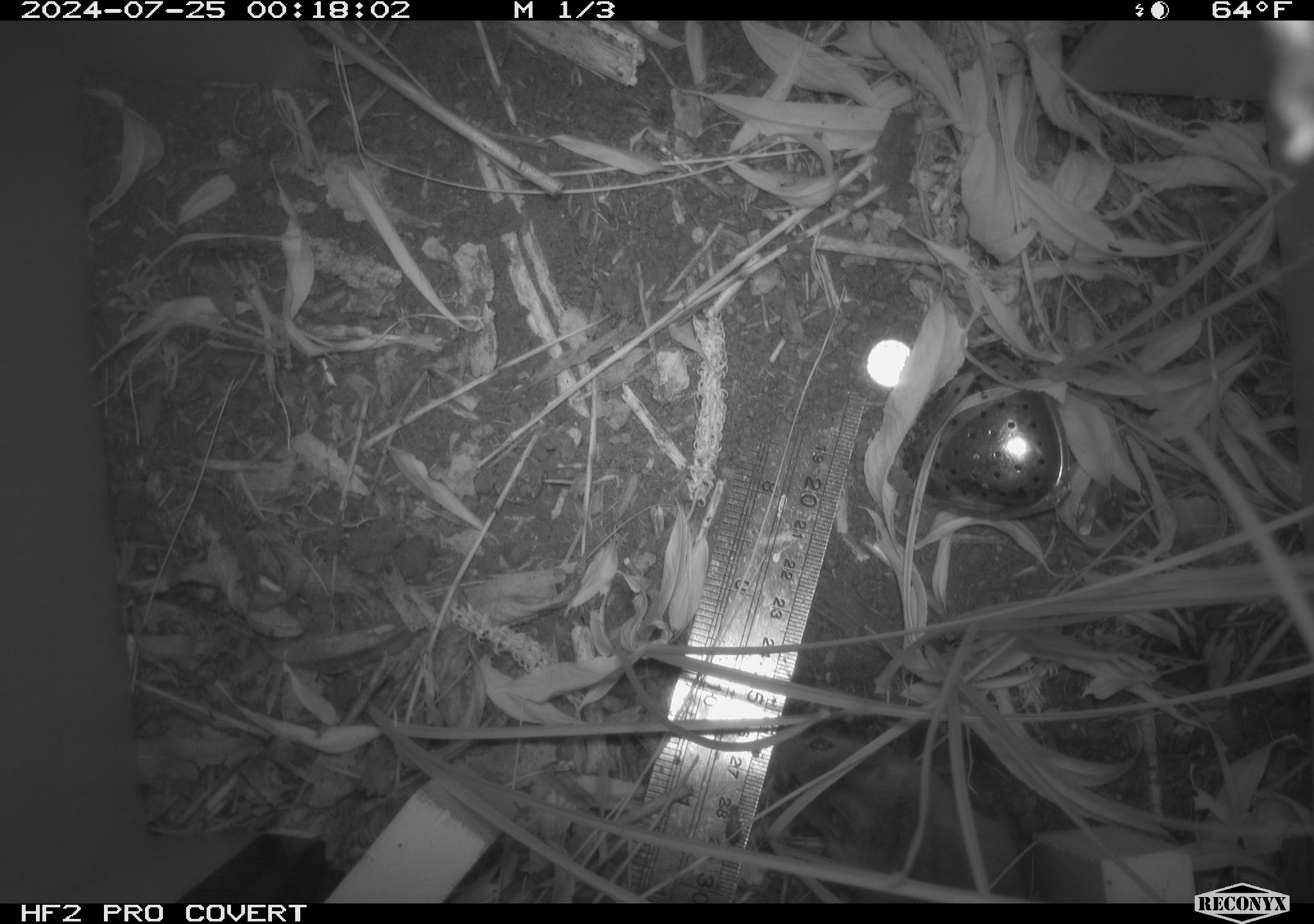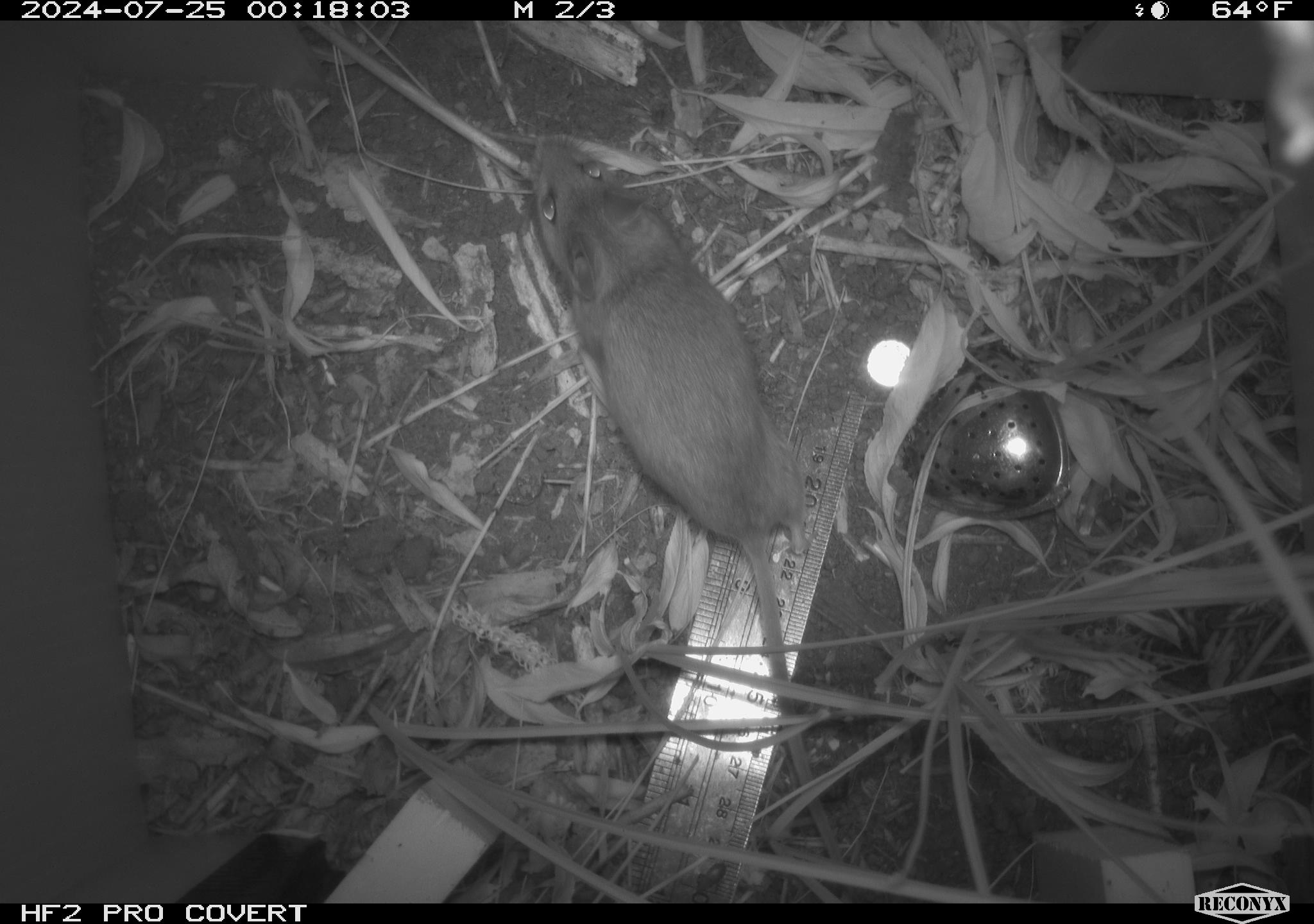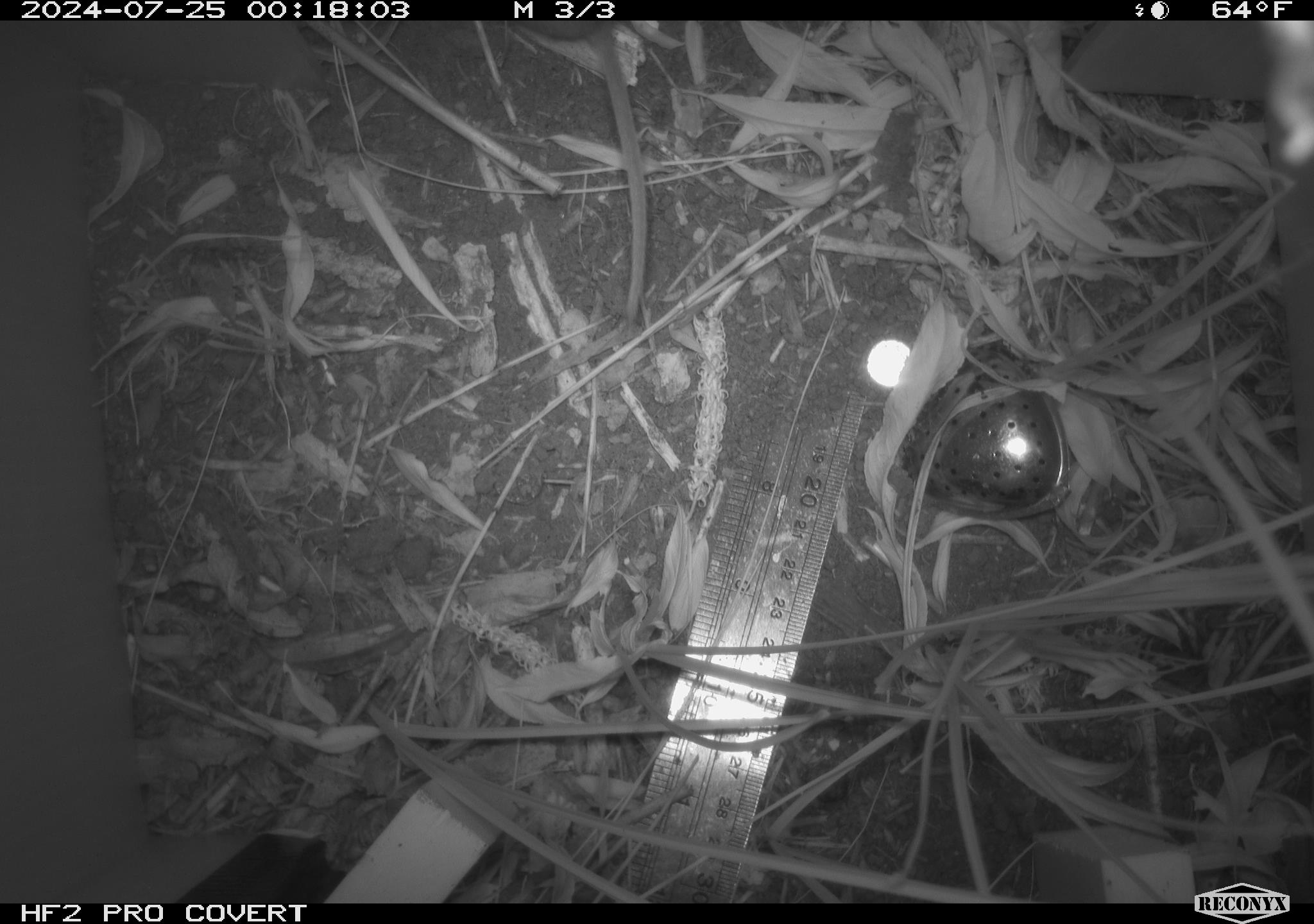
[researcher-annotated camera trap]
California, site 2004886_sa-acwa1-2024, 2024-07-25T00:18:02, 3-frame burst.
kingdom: Animalia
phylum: Chordata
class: Mammalia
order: Rodentia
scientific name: Rodentia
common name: mouse species